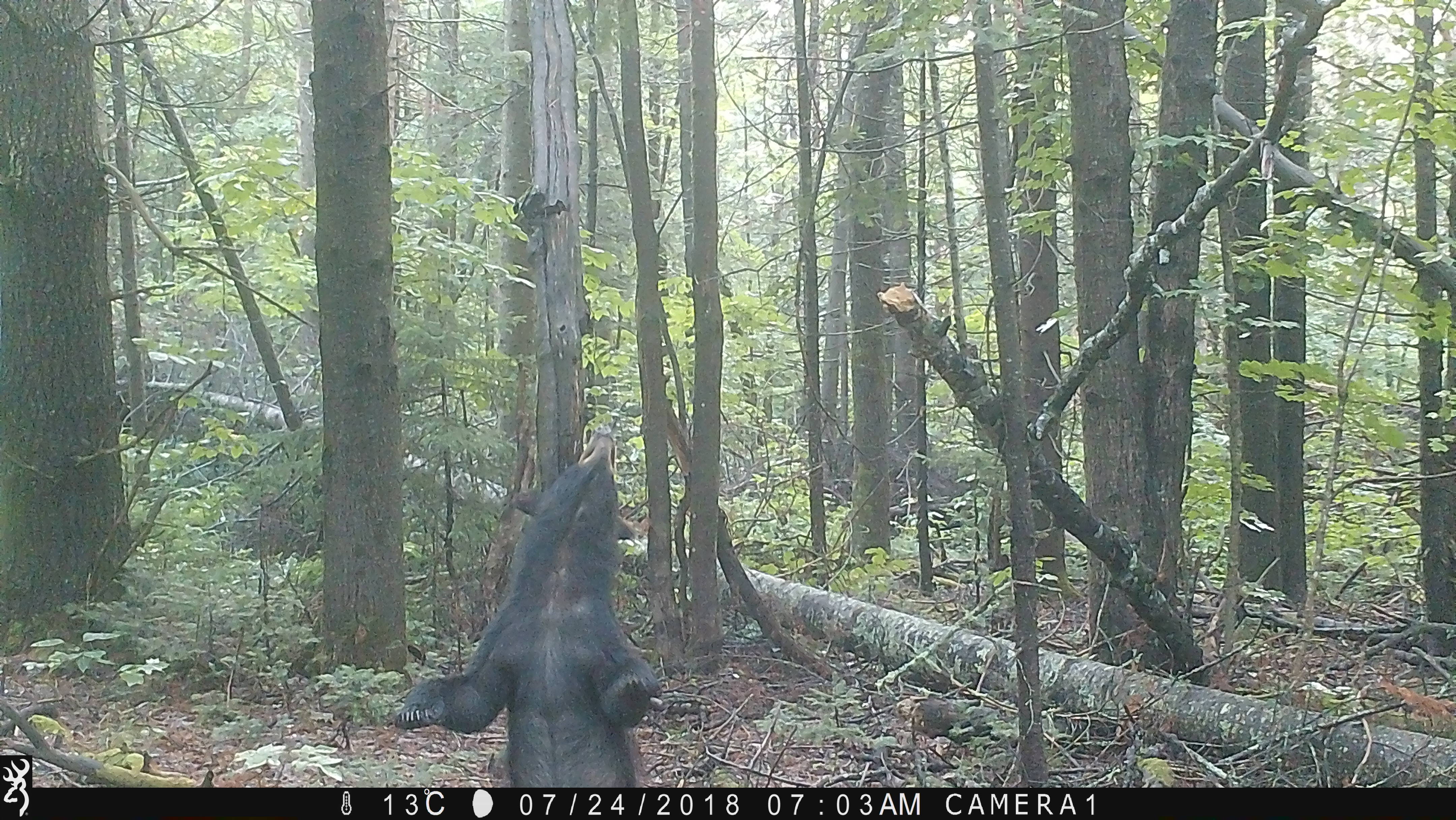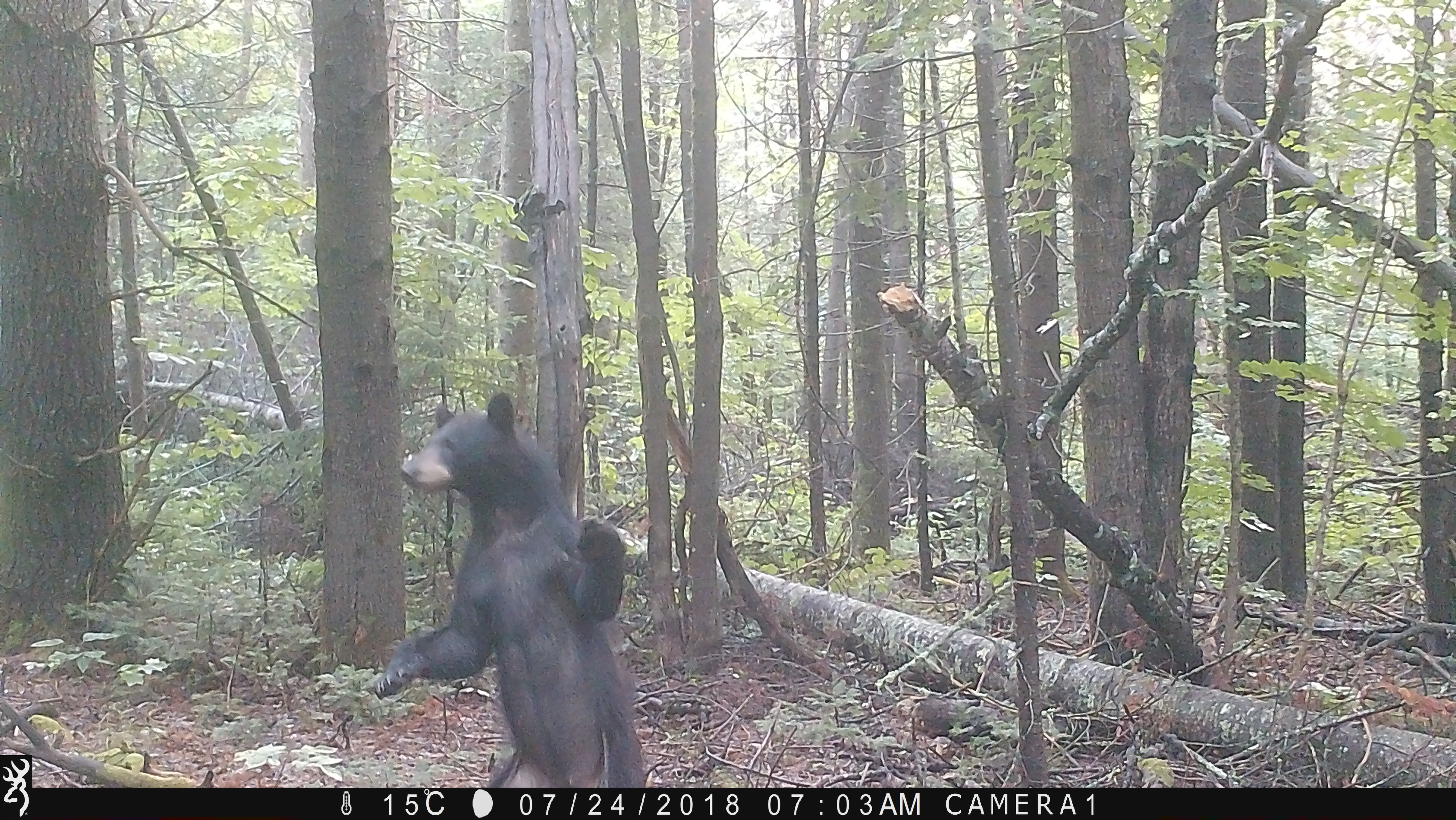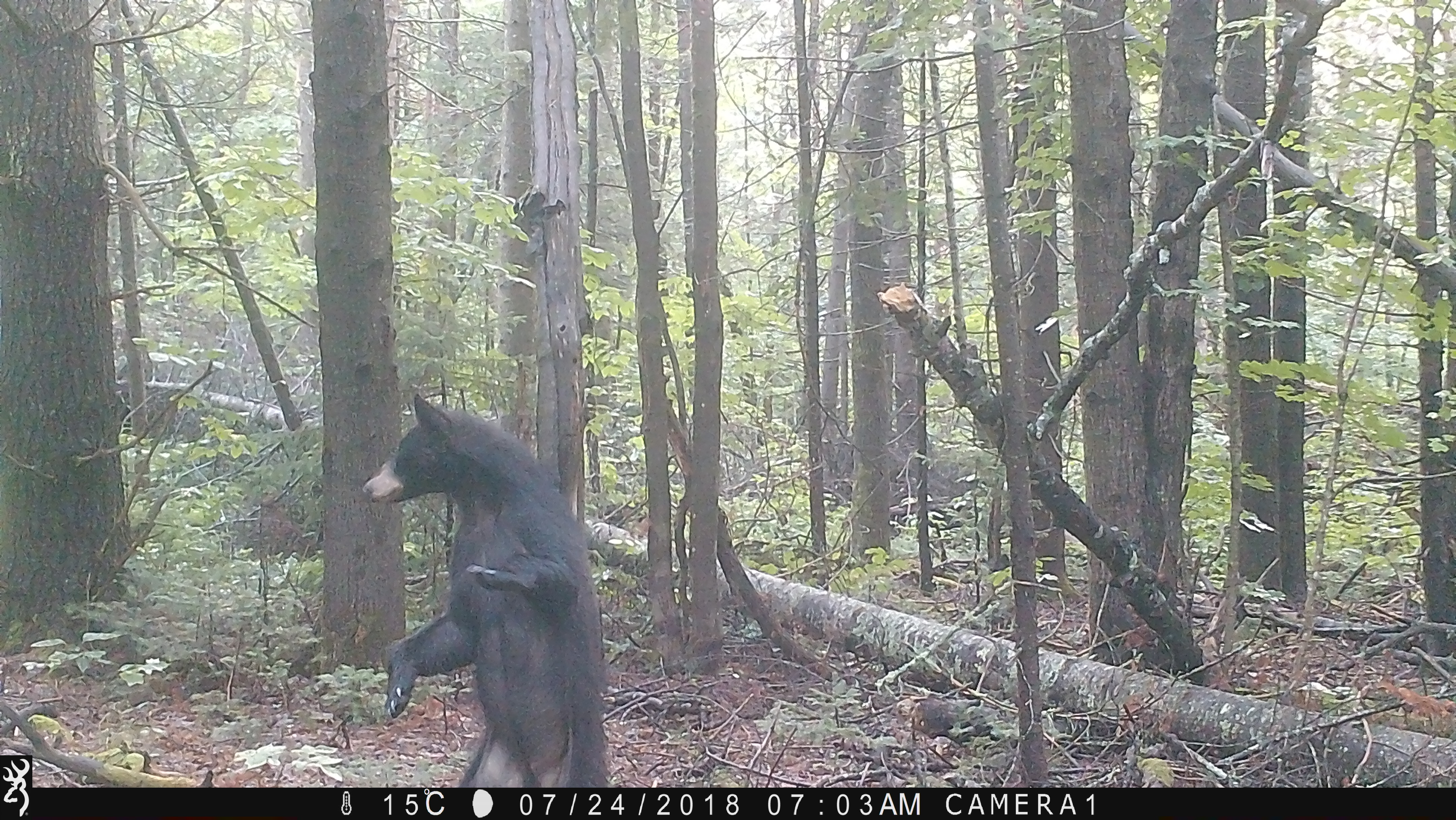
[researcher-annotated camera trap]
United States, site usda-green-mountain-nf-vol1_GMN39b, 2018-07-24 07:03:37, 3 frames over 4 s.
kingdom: Animalia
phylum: Chordata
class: Mammalia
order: Carnivora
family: Ursidae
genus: Ursus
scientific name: Ursus americanus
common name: black bear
Black bear (Ursus americanus).